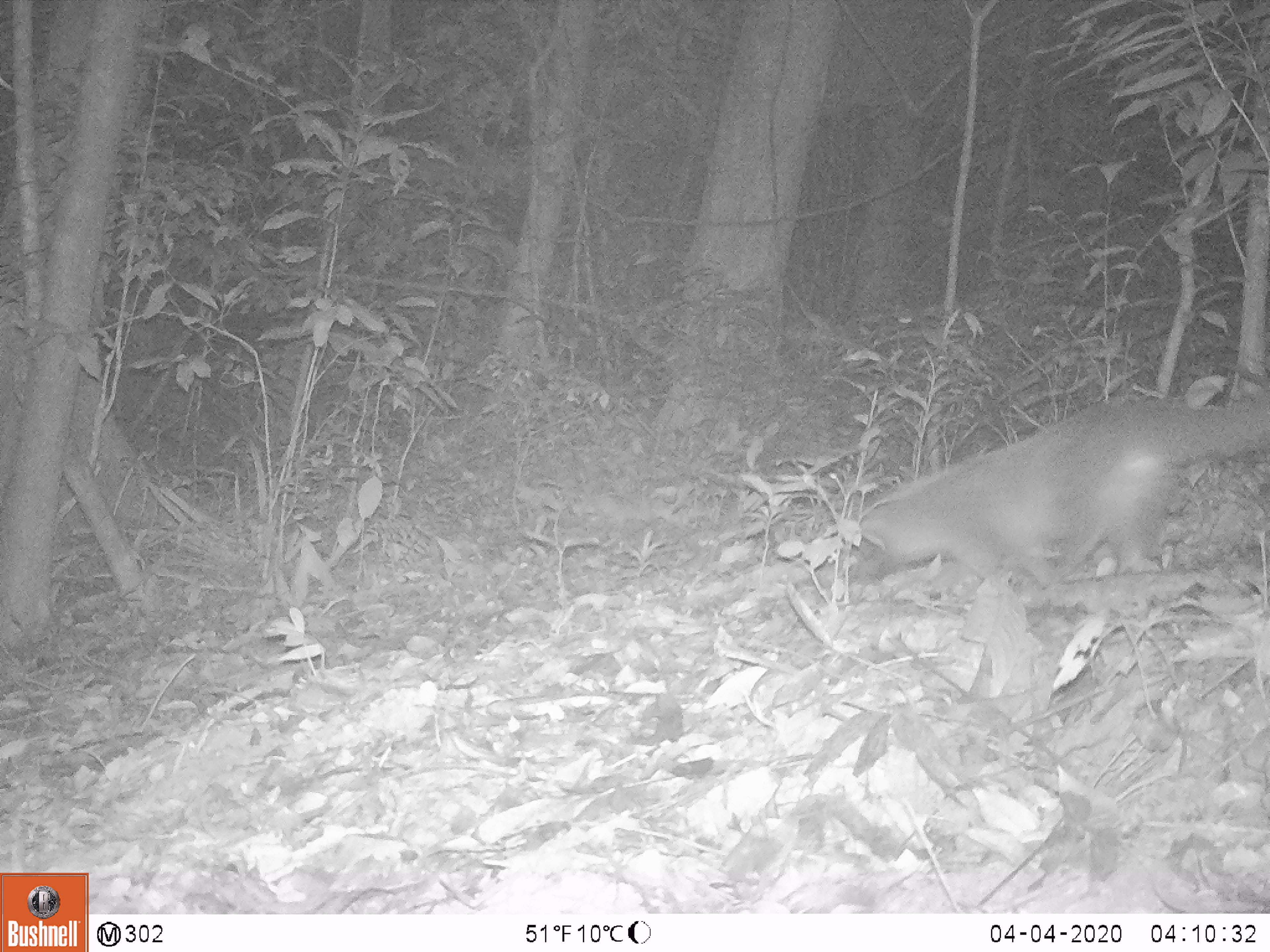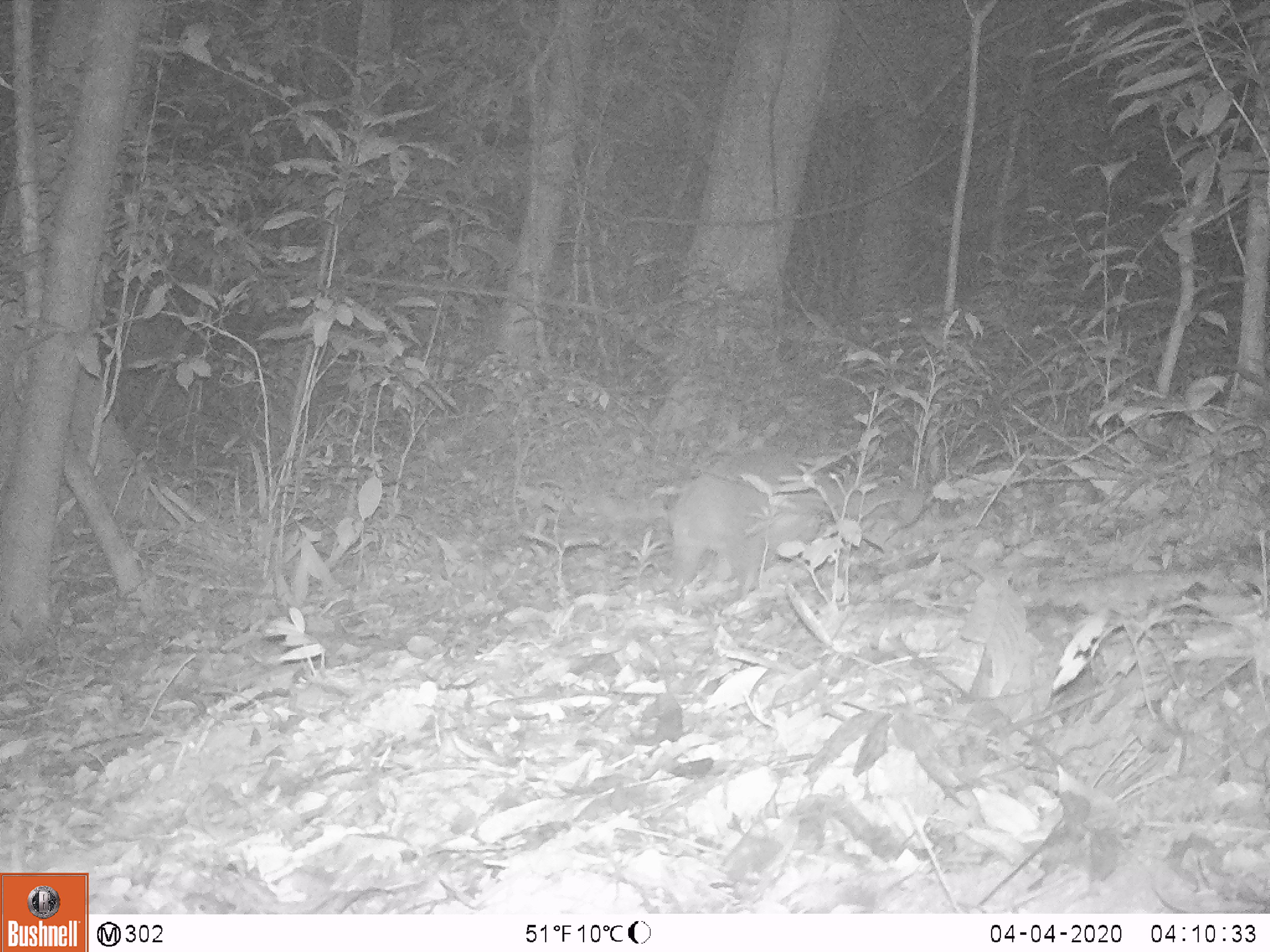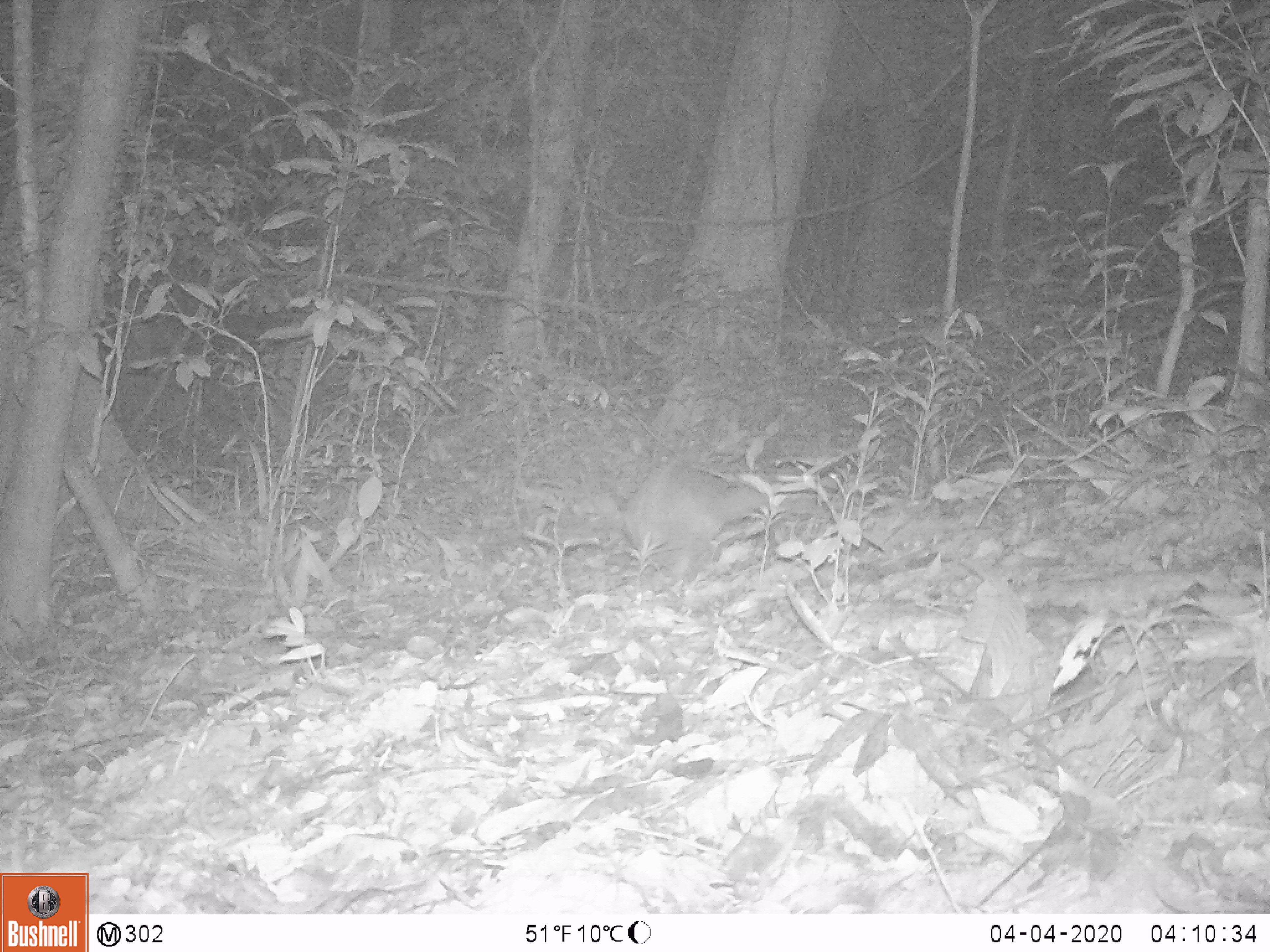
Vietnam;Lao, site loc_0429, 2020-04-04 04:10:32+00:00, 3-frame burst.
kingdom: Animalia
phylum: Chordata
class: Mammalia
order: Carnivora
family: Viverridae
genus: Paguma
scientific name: Paguma larvata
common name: masked palm civet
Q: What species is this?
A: Masked palm civet (Paguma larvata).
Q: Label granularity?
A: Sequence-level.